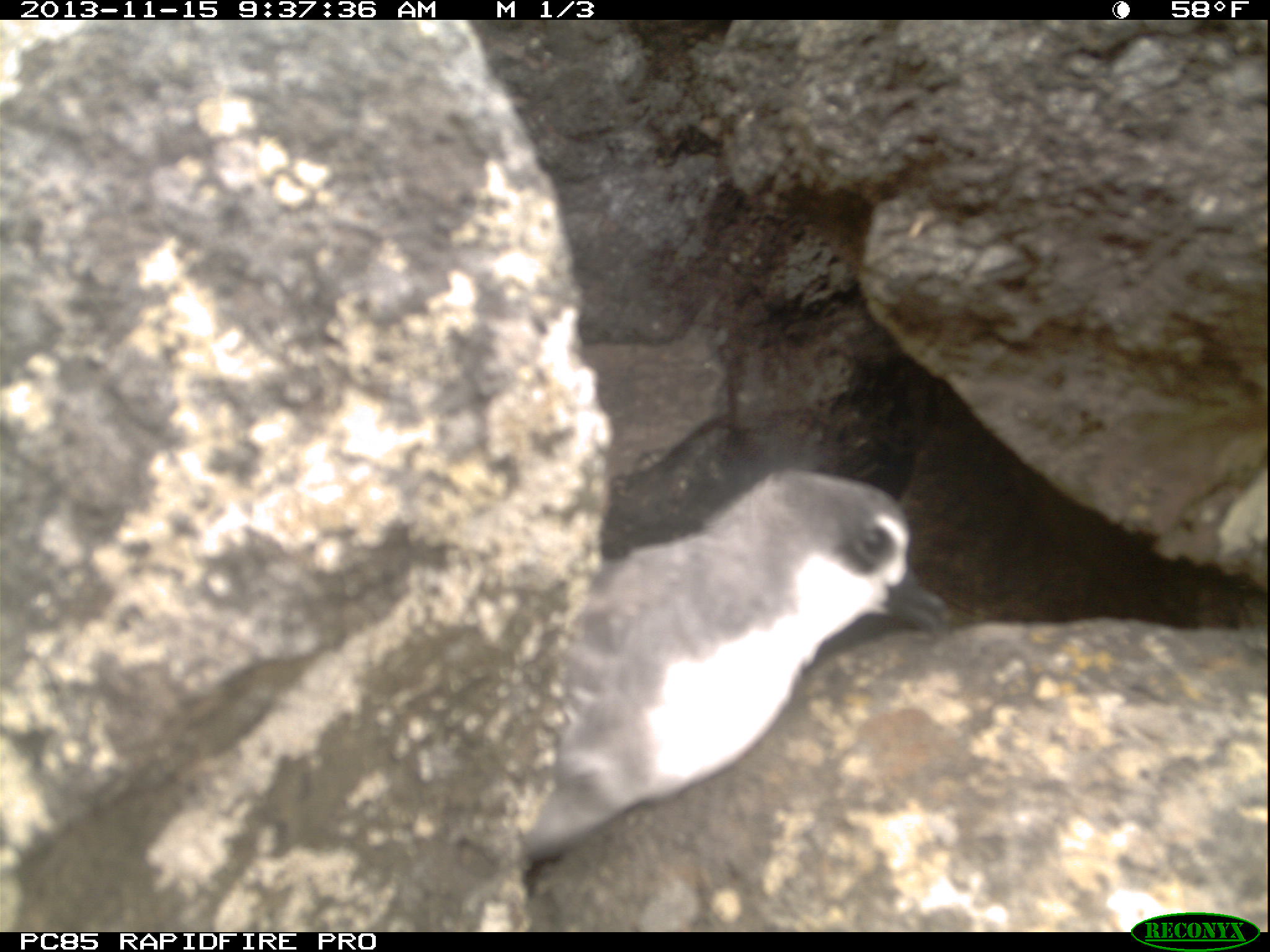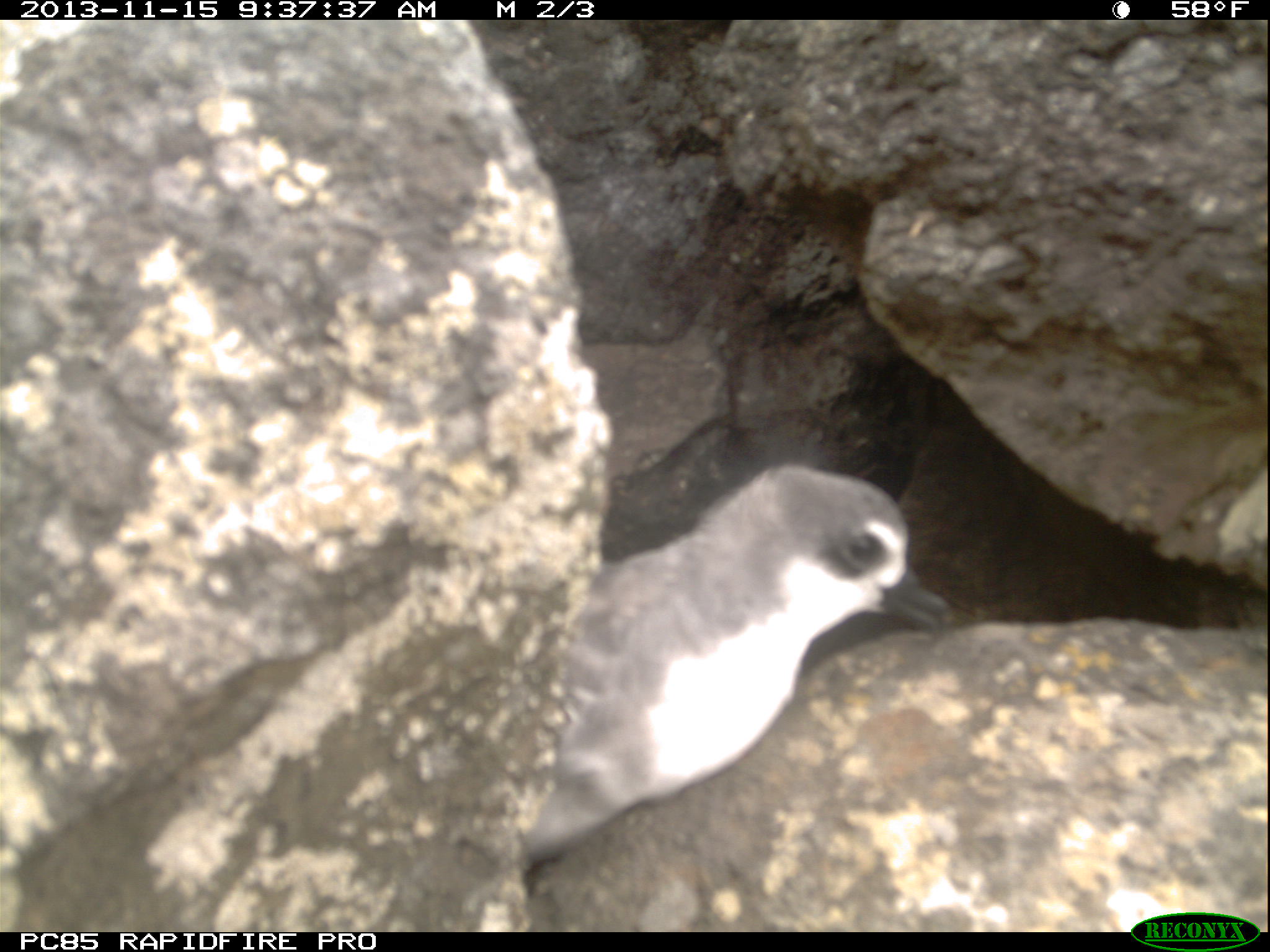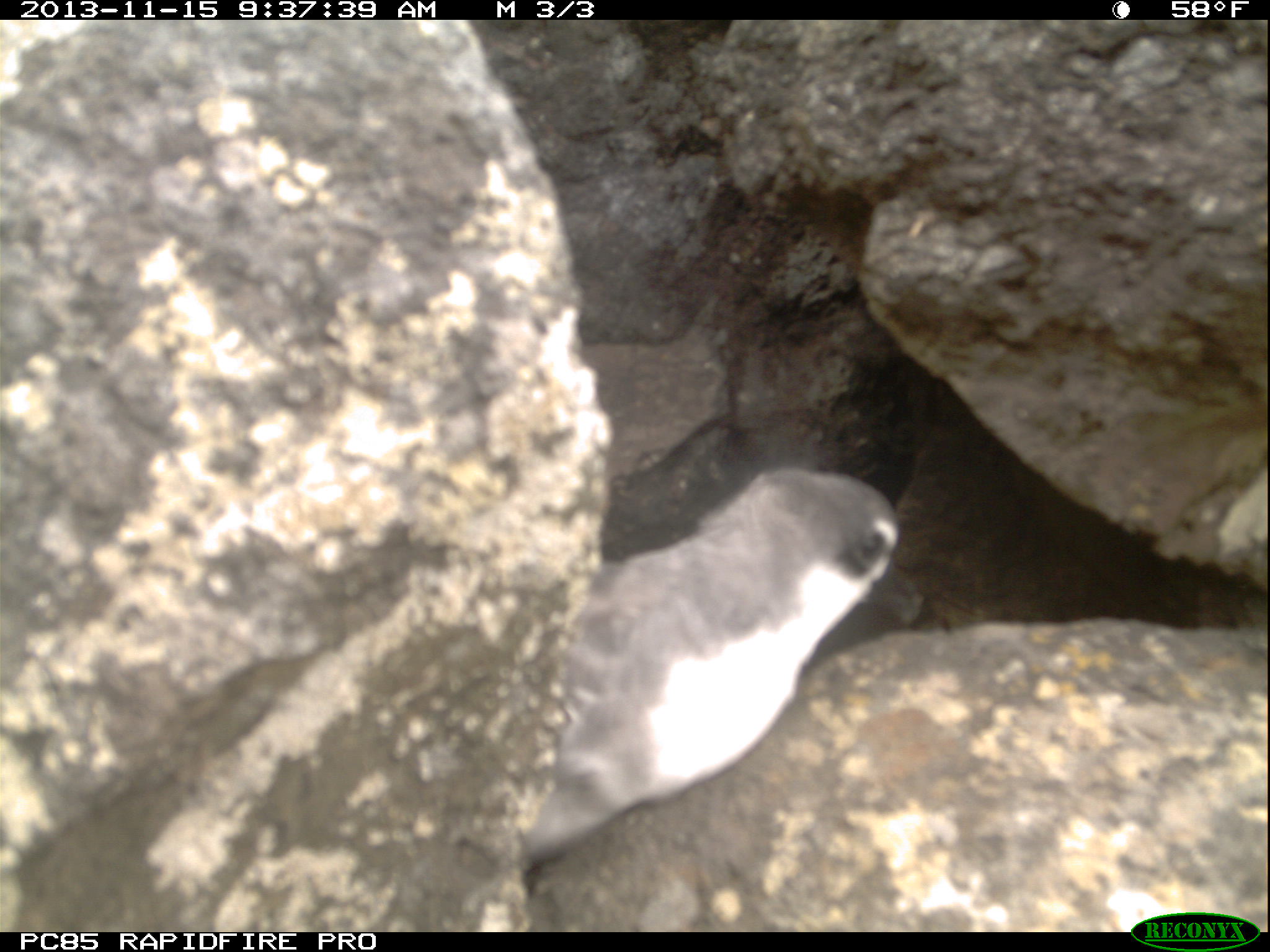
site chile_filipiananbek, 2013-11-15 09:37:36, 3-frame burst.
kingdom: Animalia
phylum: Chordata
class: Aves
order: Procellariiformes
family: Procellariidae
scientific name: Procellariidae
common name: petrel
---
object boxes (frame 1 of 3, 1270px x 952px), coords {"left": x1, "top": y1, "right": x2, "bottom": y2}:
petrel: {"left": 522, "top": 459, "right": 939, "bottom": 847}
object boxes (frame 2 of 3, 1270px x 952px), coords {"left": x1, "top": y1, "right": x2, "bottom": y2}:
petrel: {"left": 512, "top": 458, "right": 1201, "bottom": 931}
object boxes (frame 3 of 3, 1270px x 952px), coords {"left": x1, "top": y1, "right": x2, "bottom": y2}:
petrel: {"left": 508, "top": 453, "right": 928, "bottom": 830}